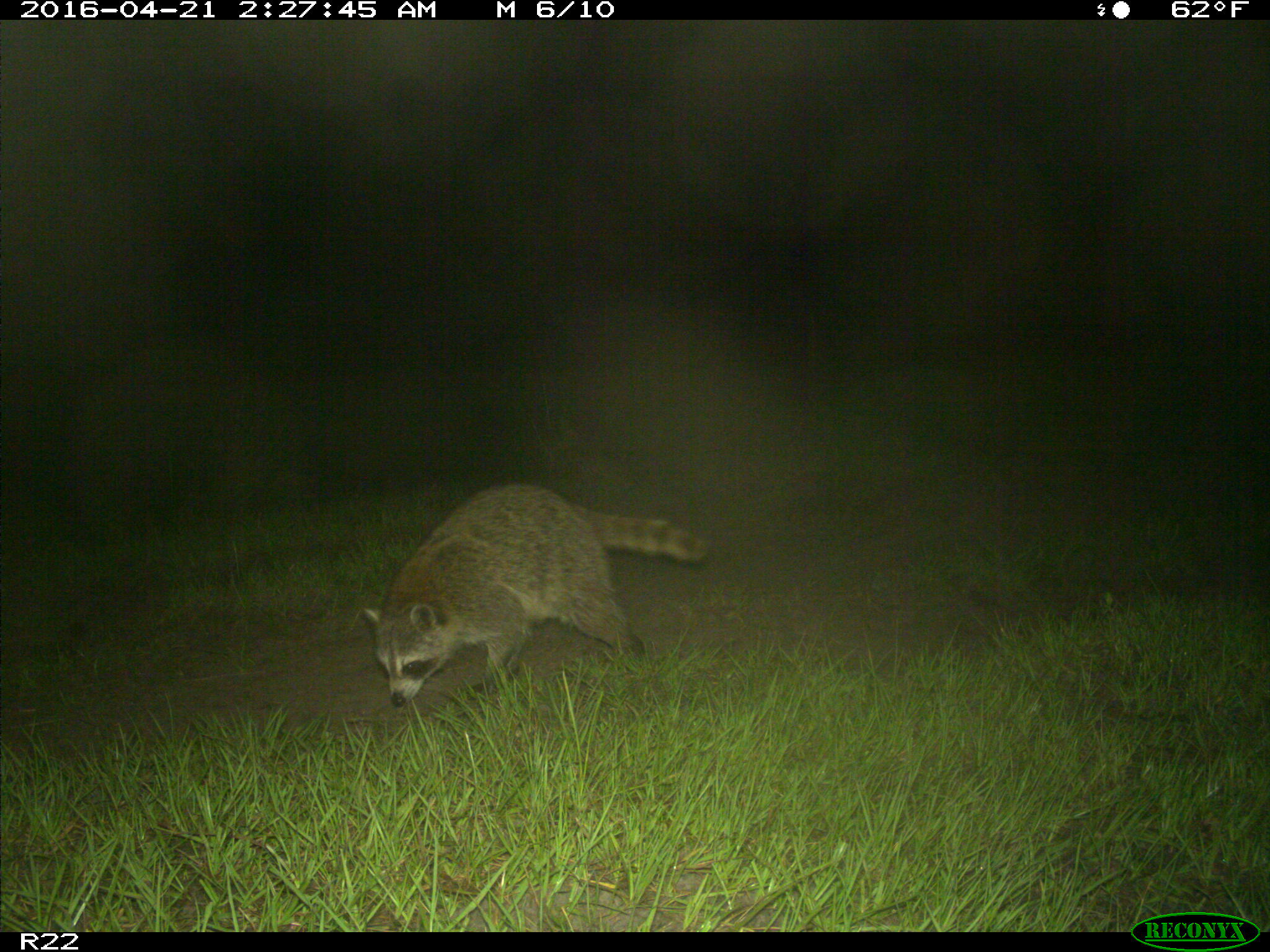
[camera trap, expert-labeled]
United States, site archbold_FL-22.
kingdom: Animalia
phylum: Chordata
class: Mammalia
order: Carnivora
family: Procyonidae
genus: Procyon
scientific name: Procyon lotor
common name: common raccoon